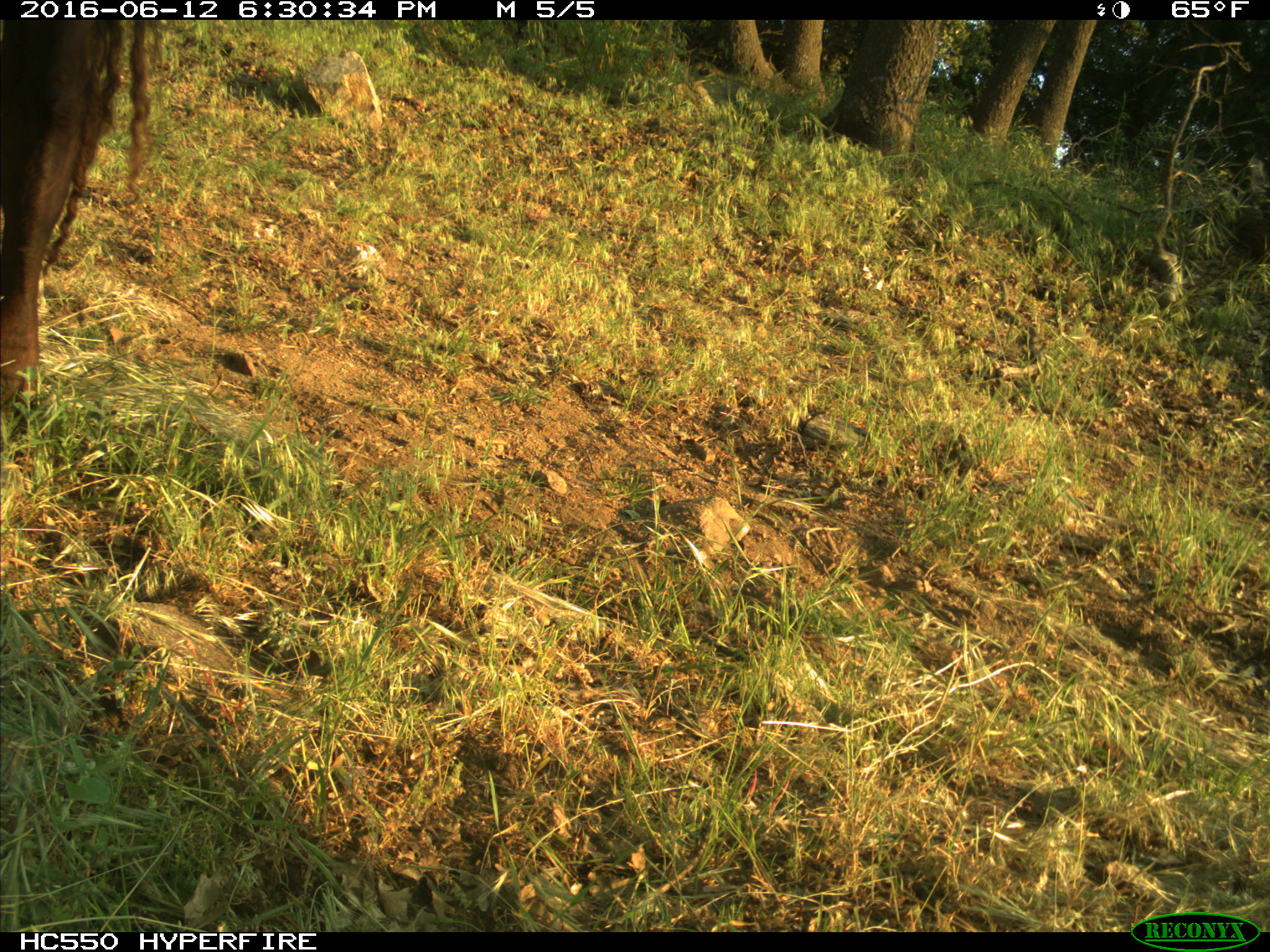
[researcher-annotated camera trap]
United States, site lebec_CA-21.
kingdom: Animalia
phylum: Chordata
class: Mammalia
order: Artiodactyla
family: Bovidae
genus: Bos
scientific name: Bos taurus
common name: domestic cow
Bos taurus (domestic cow).